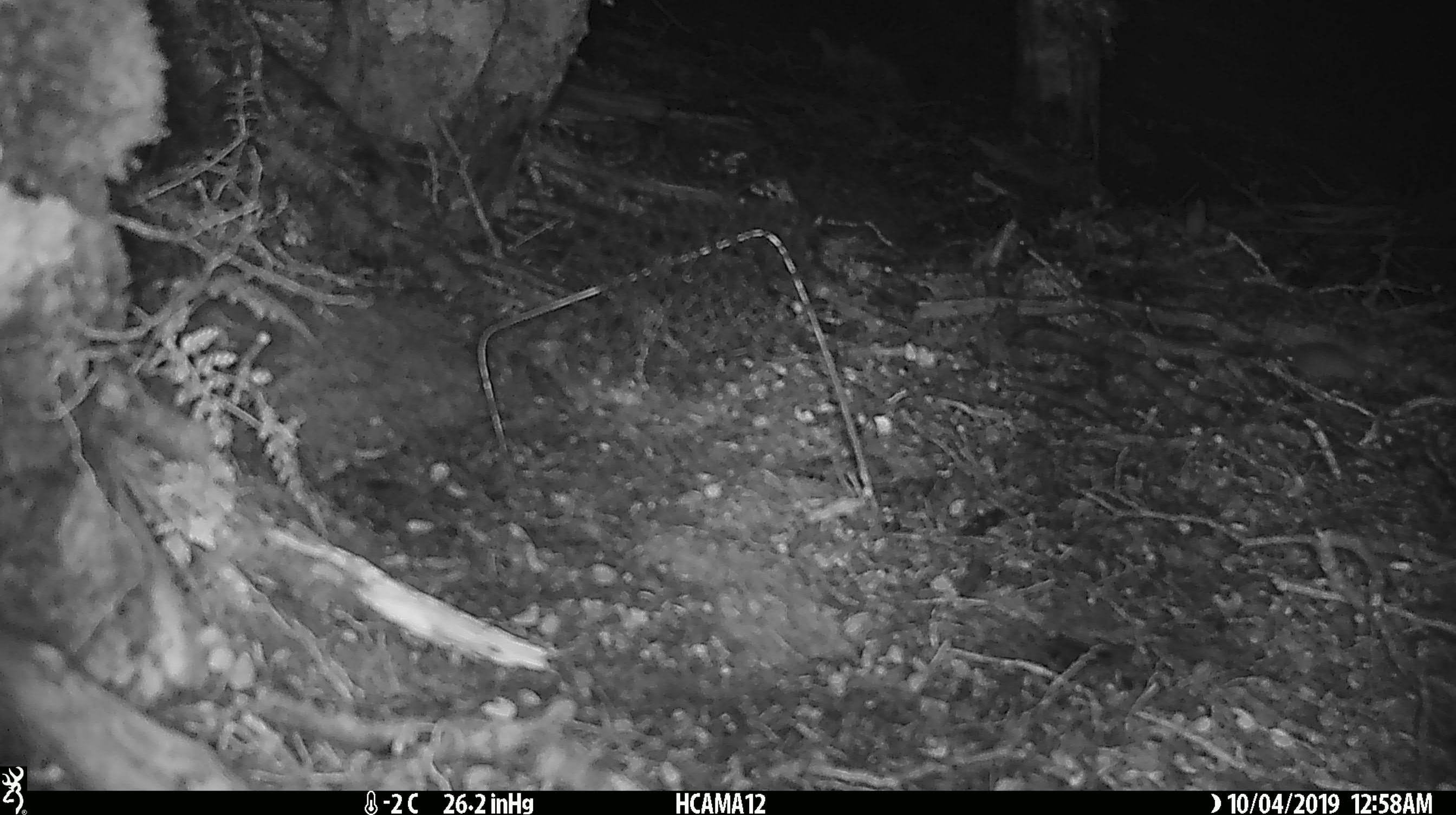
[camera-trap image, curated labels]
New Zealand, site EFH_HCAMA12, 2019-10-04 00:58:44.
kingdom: Animalia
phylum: Chordata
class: Mammalia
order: Rodentia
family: Muridae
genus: Mus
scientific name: Mus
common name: mouse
Mouse (Mus).